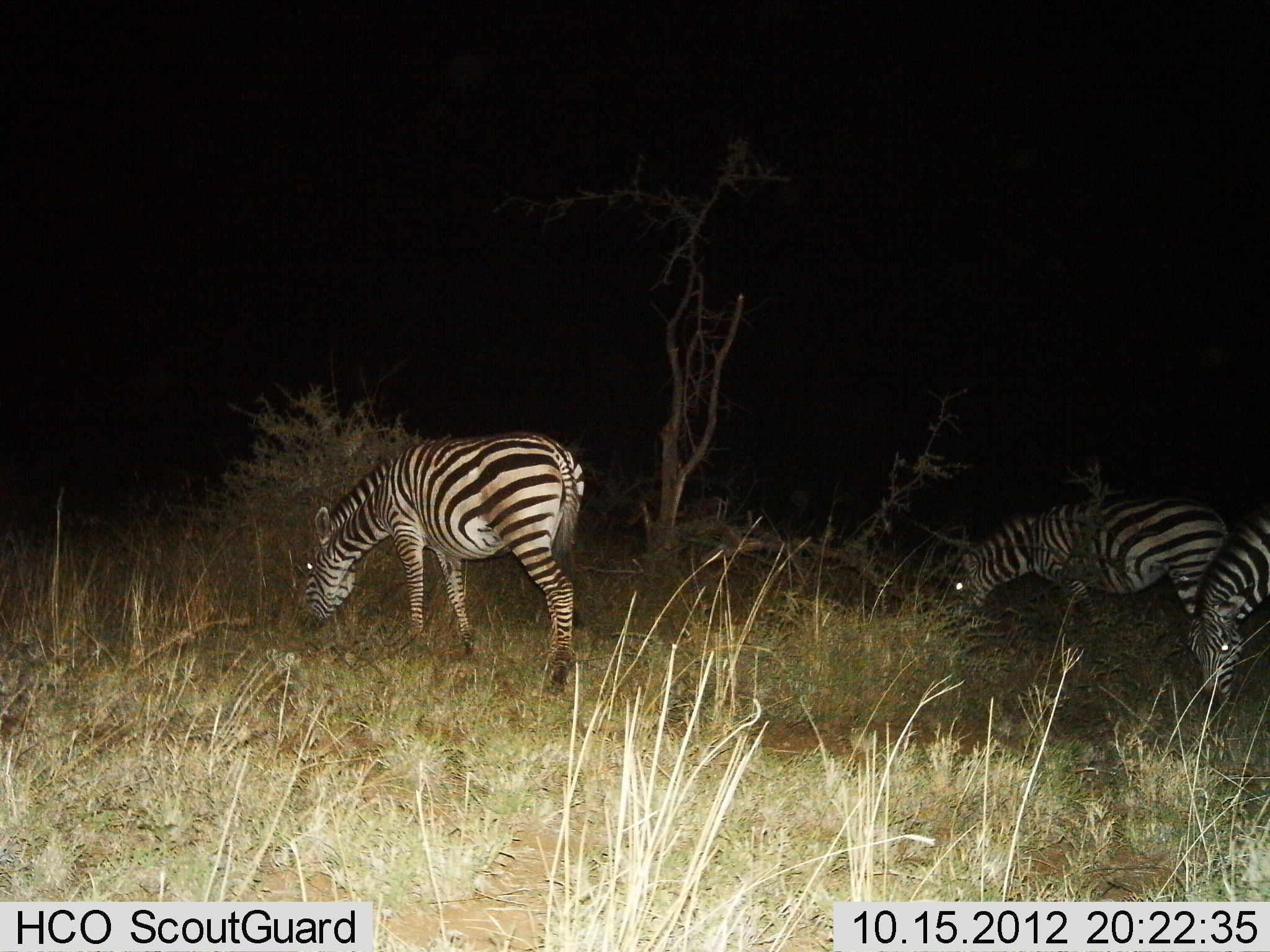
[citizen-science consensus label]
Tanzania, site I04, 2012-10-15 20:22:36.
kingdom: Animalia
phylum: Chordata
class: Mammalia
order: Perissodactyla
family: Equidae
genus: Equus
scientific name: Equus quagga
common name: plains zebra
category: zebra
Zebra (plains zebra) (Equus quagga), count 3. Behavior (volunteer vote fractions): standing 20%, resting 0%, moving 10%, interacting 0%. Young present (vote fraction): 0%. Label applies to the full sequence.